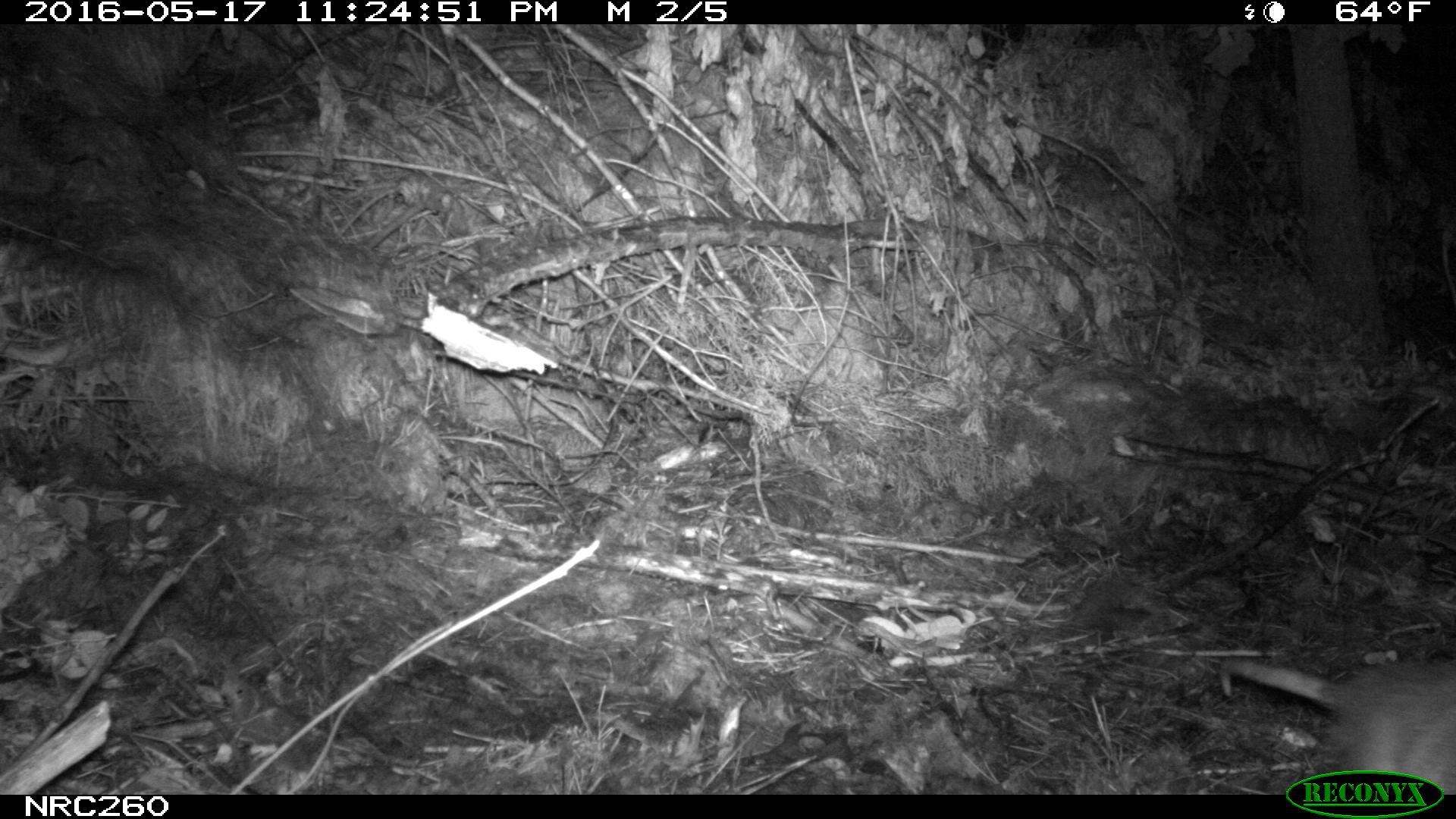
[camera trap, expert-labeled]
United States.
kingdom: Animalia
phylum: Chordata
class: Mammalia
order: Didelphimorphia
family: Didelphidae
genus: Didelphis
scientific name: Didelphis virginiana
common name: virginia opossum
Virginia Opossum (Didelphis virginiana).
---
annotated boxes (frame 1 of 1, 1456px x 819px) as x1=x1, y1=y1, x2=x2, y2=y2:
Virginia Opossum: x1=1208, y1=641, x2=1456, y2=787